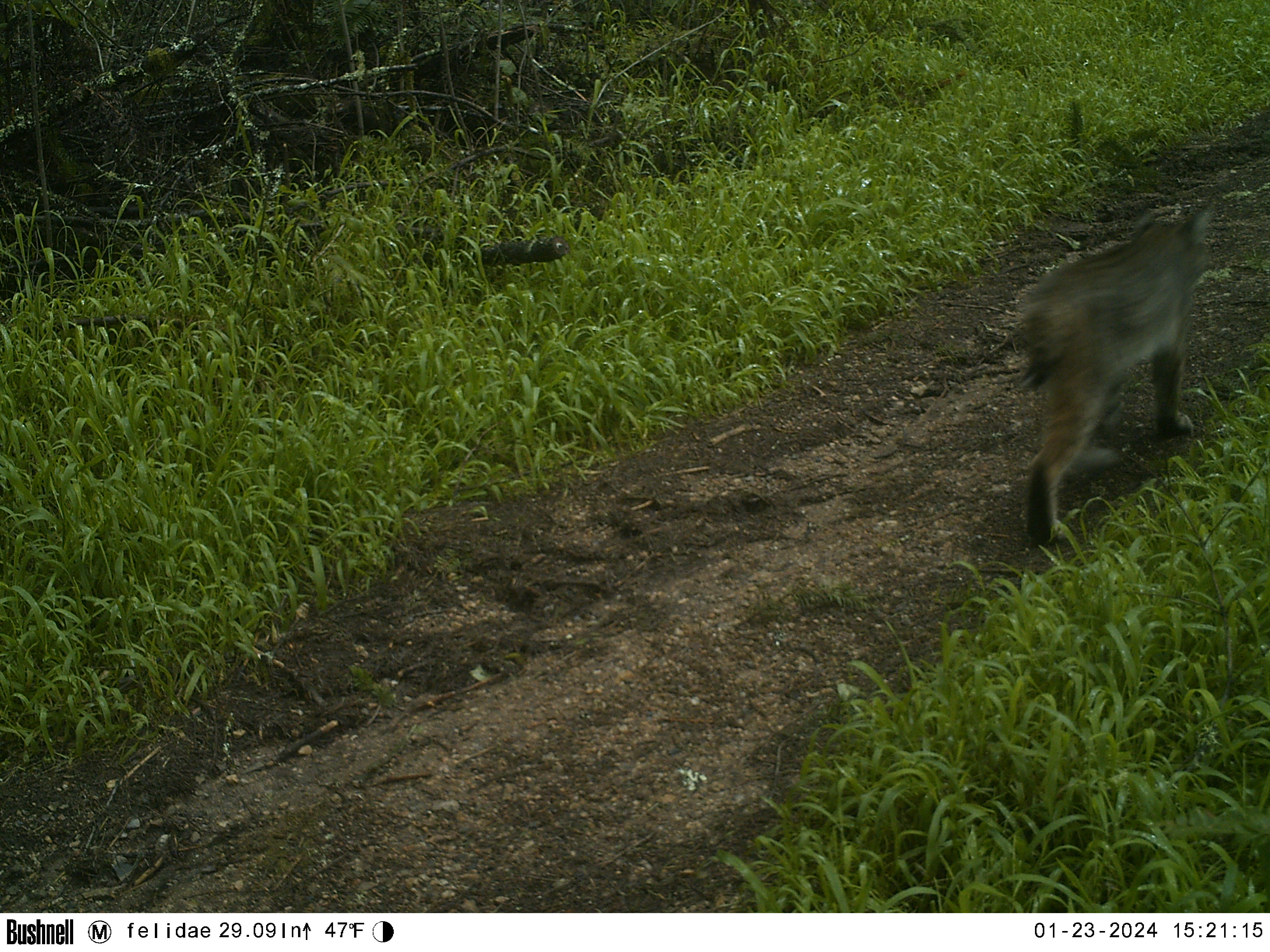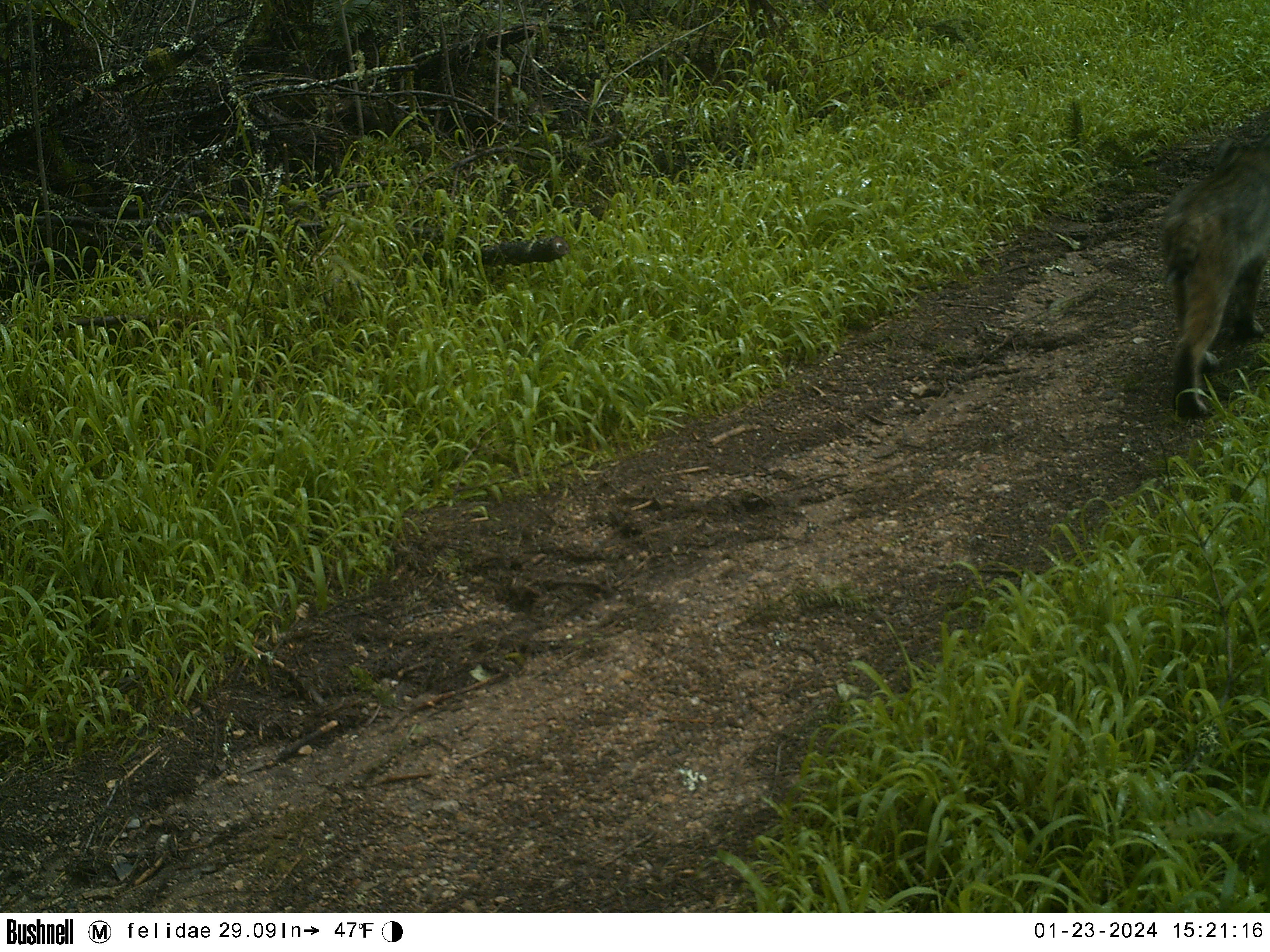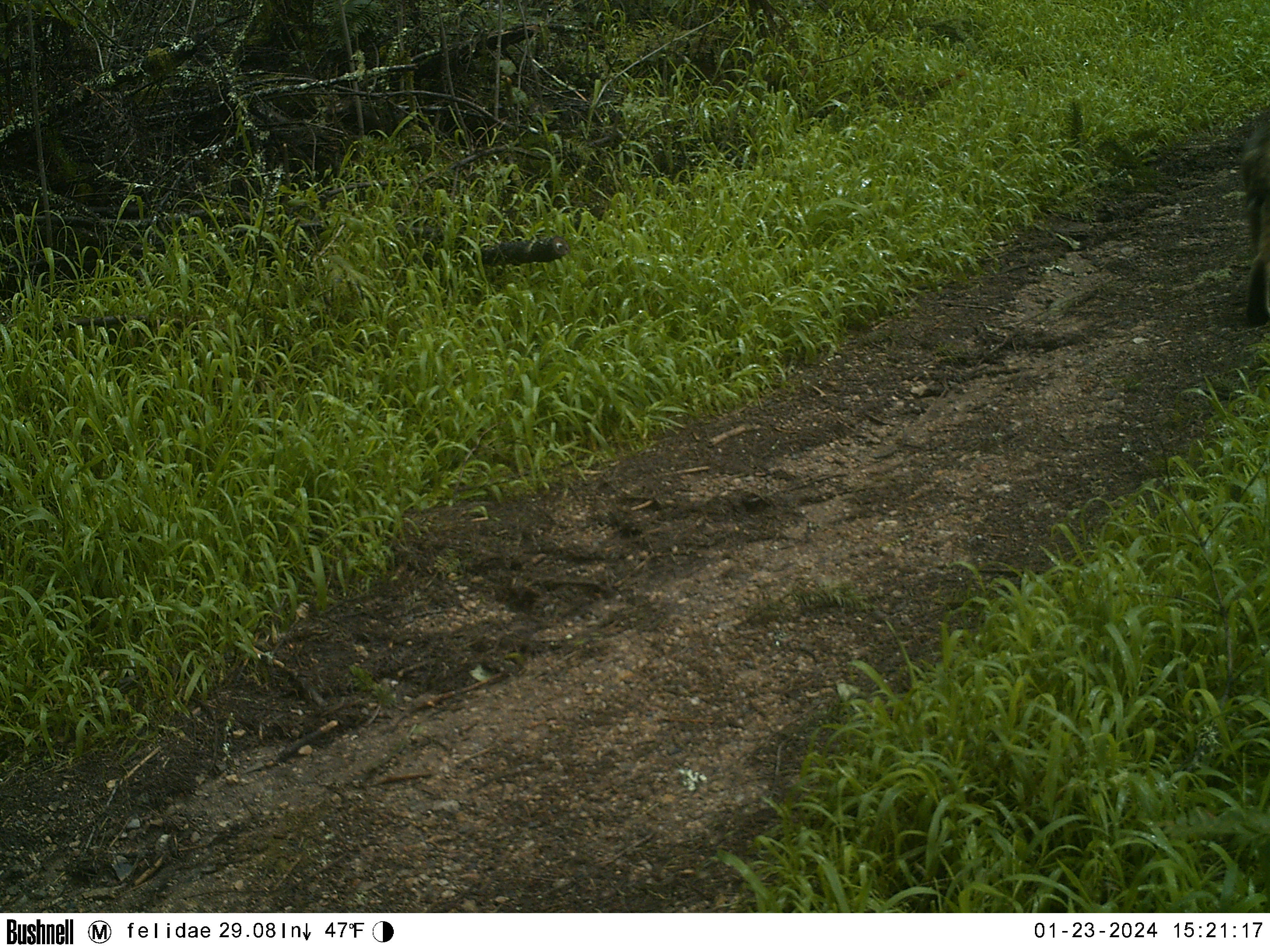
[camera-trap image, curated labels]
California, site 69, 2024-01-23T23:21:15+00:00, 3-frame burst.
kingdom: Animalia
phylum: Chordata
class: Mammalia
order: Carnivora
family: Felidae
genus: Lynx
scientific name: Lynx rufus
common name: bobcat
Bobcat (Lynx rufus).